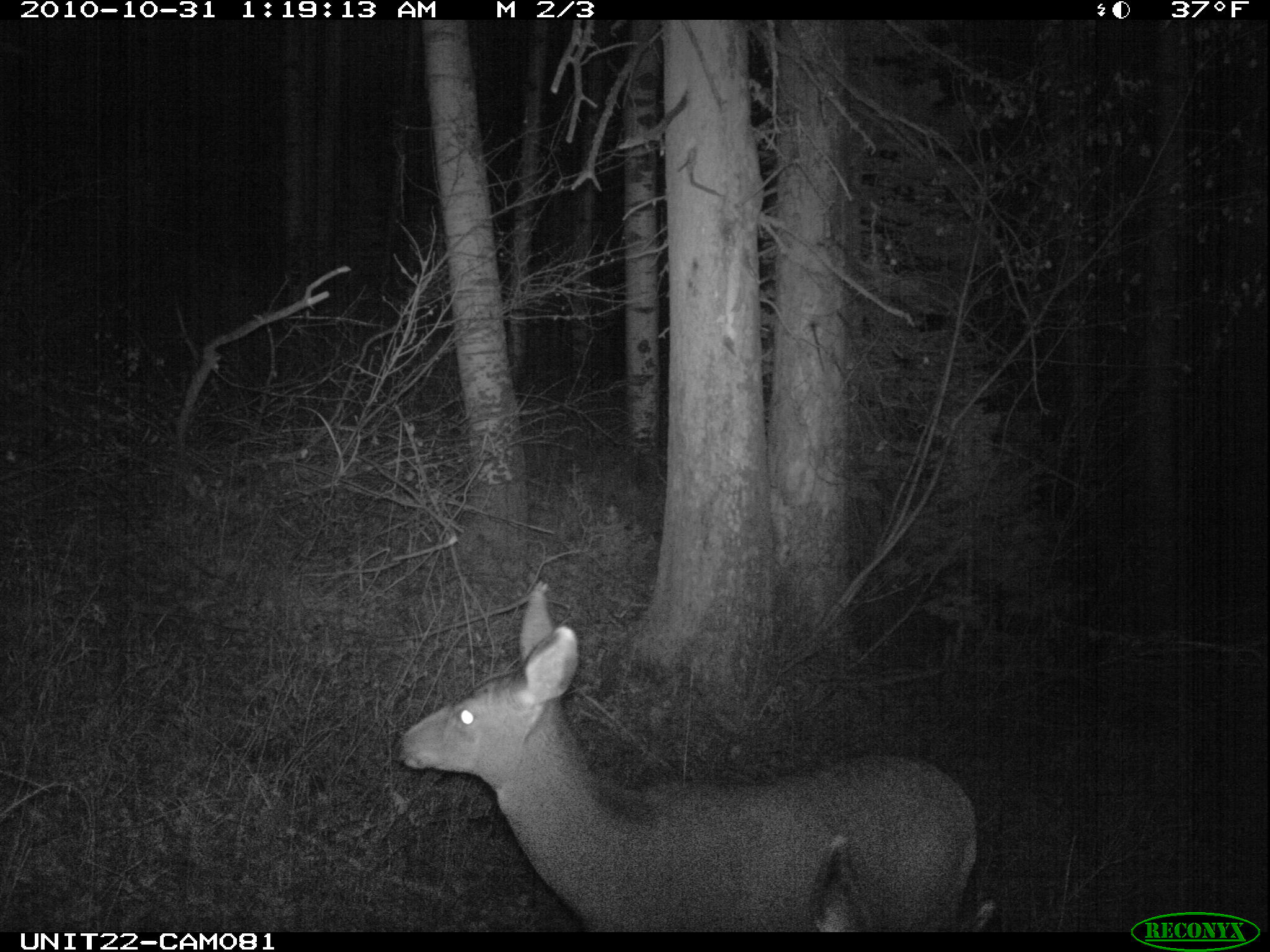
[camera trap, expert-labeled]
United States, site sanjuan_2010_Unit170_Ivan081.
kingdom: Animalia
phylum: Chordata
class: Mammalia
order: Artiodactyla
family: Cervidae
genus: Odocoileus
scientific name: Odocoileus hemionus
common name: mule deer